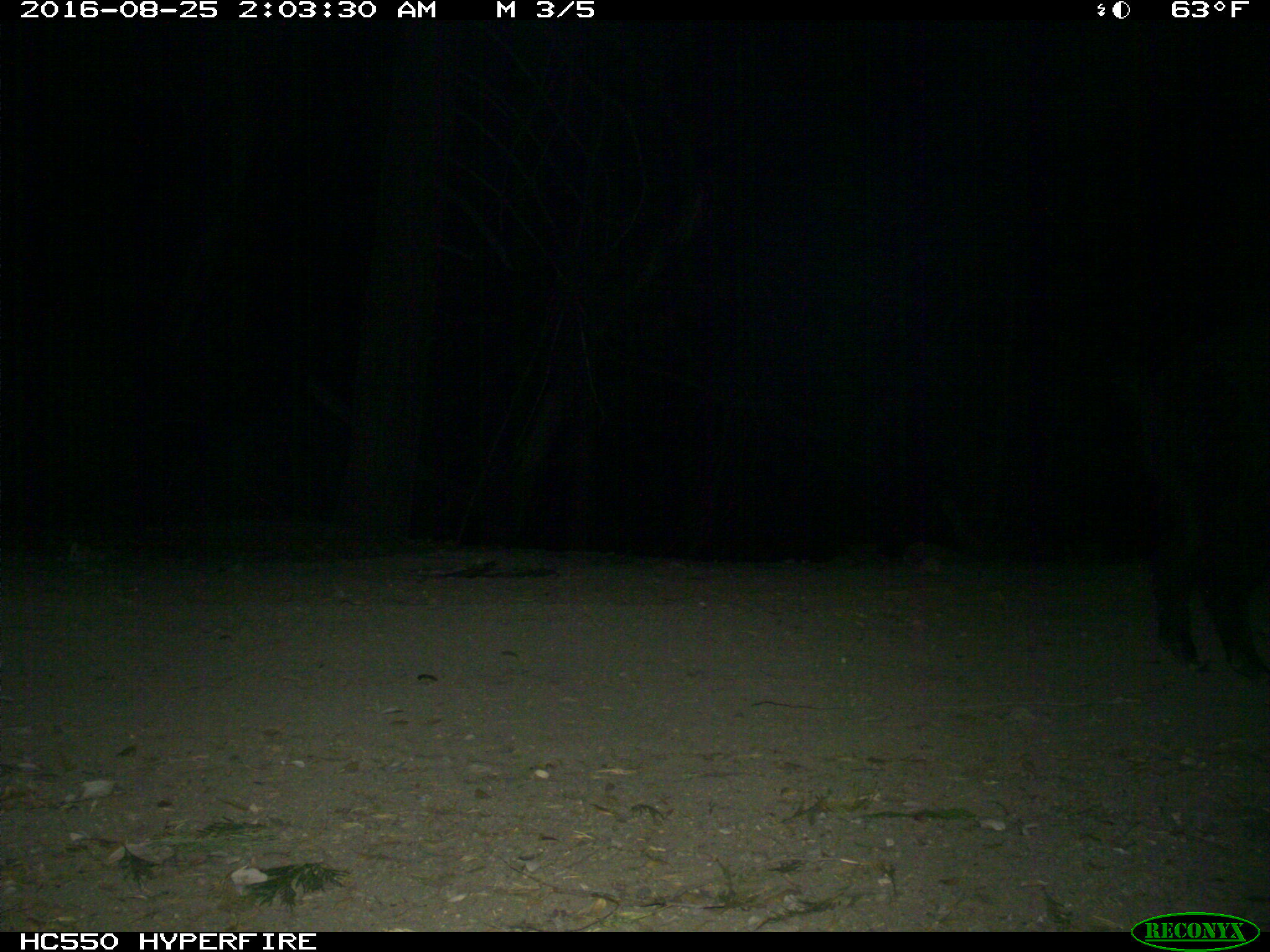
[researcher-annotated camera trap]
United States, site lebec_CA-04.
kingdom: Animalia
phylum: Chordata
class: Mammalia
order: Artiodactyla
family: Suidae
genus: Sus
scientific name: Sus scrofa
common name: wild boar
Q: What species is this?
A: Sus scrofa (wild boar).